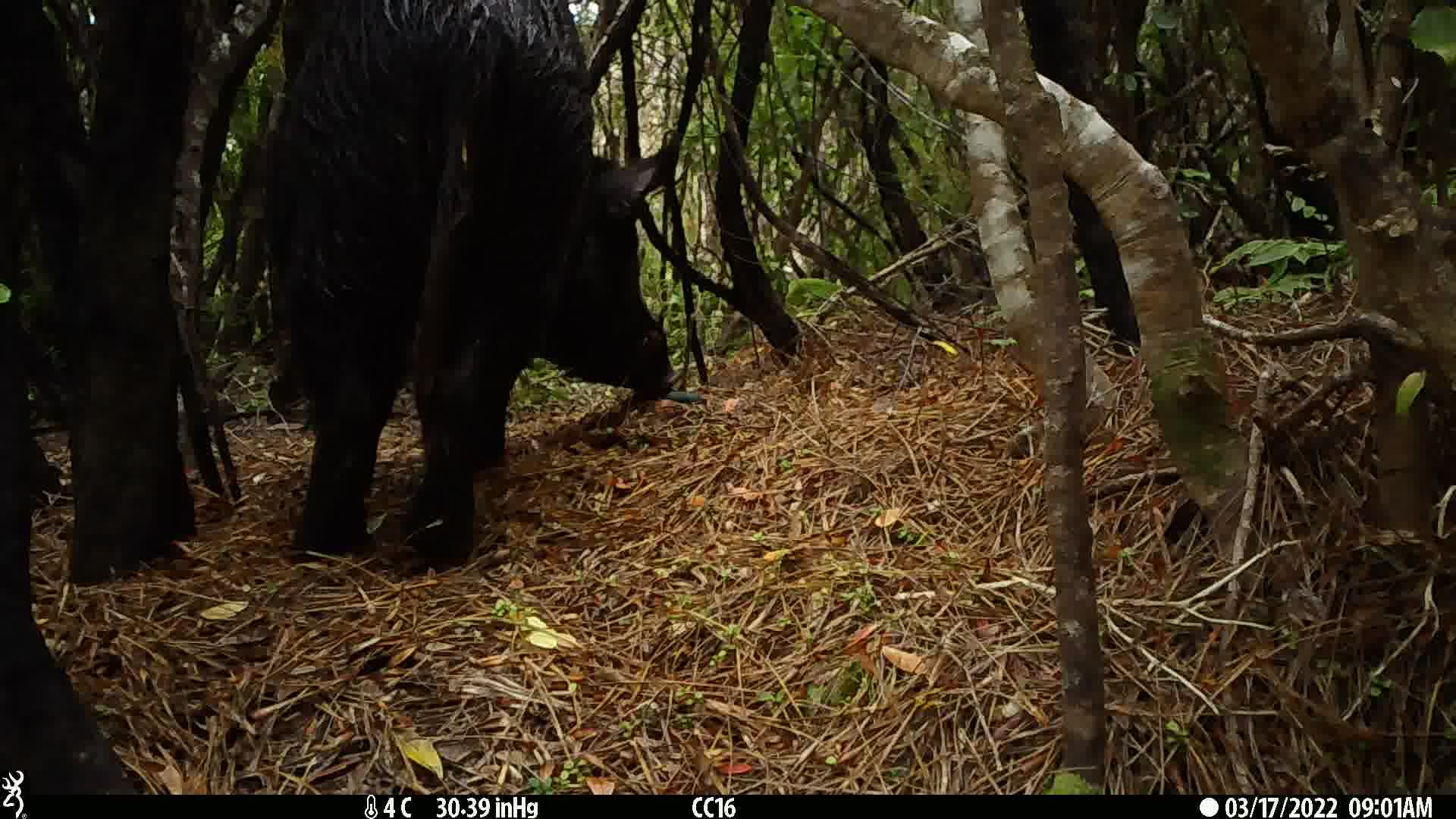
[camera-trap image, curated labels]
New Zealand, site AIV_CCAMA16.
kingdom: Animalia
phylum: Chordata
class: Mammalia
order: Artiodactyla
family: Suidae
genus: Sus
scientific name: Sus scrofa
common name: pig